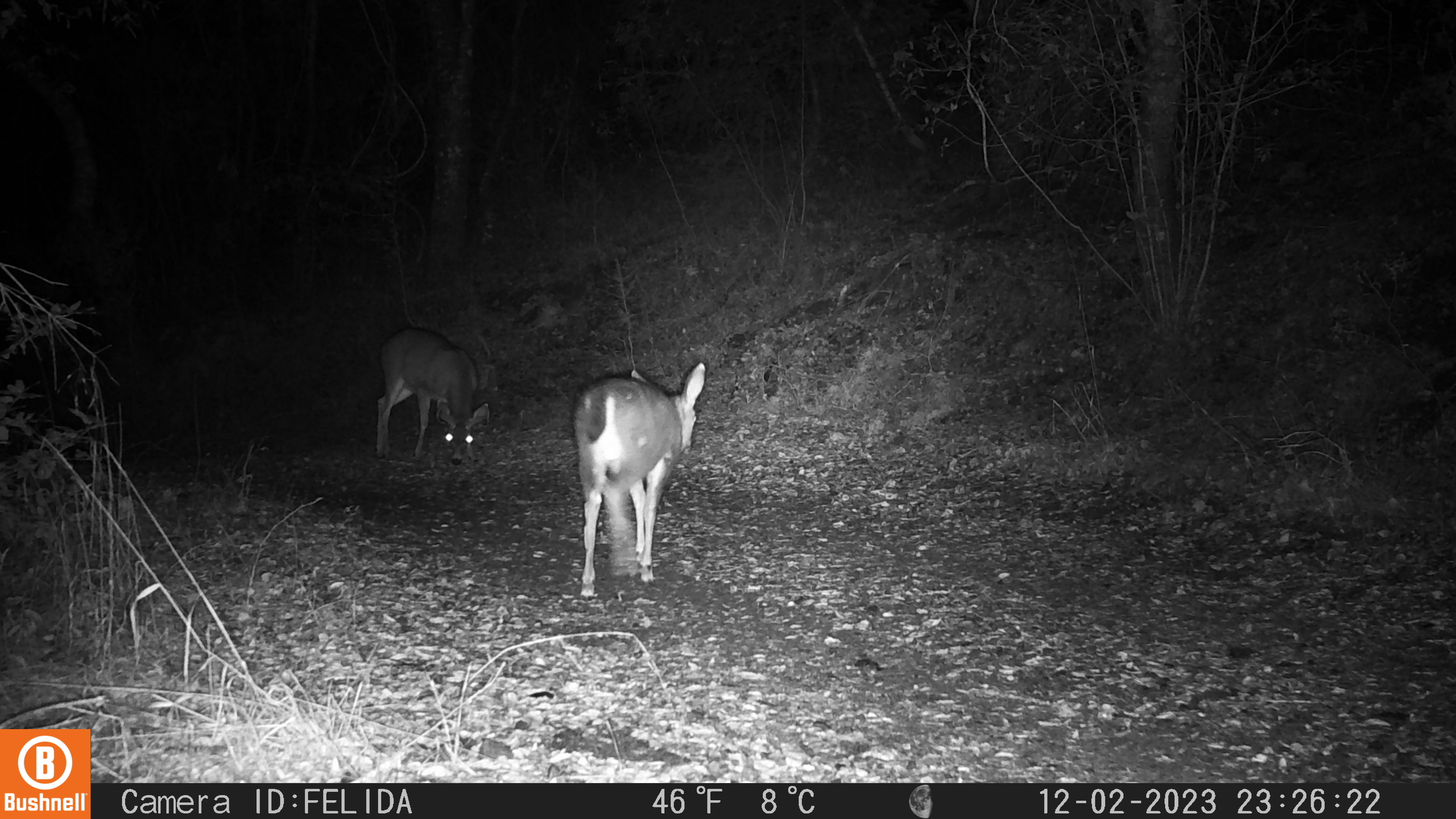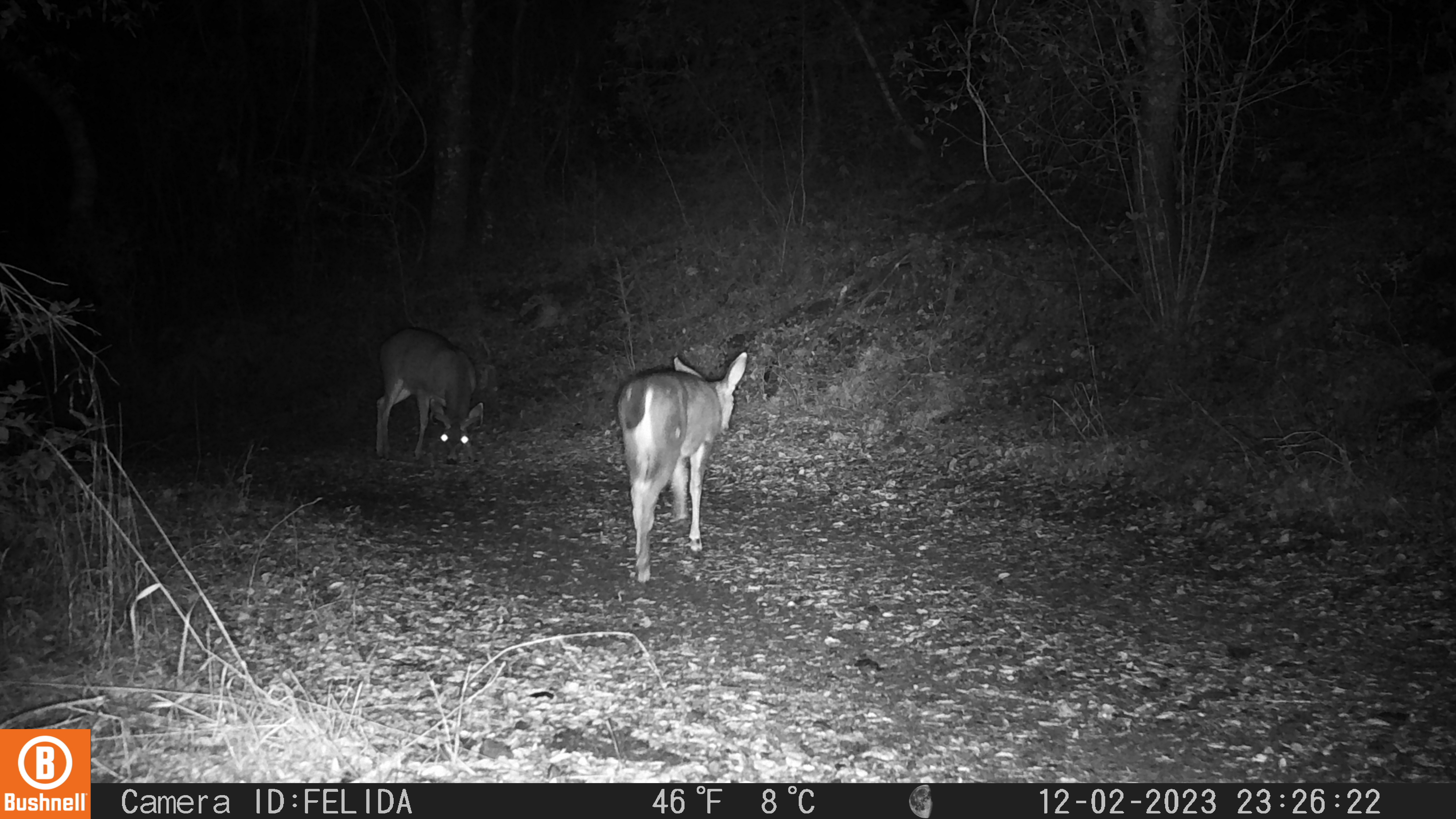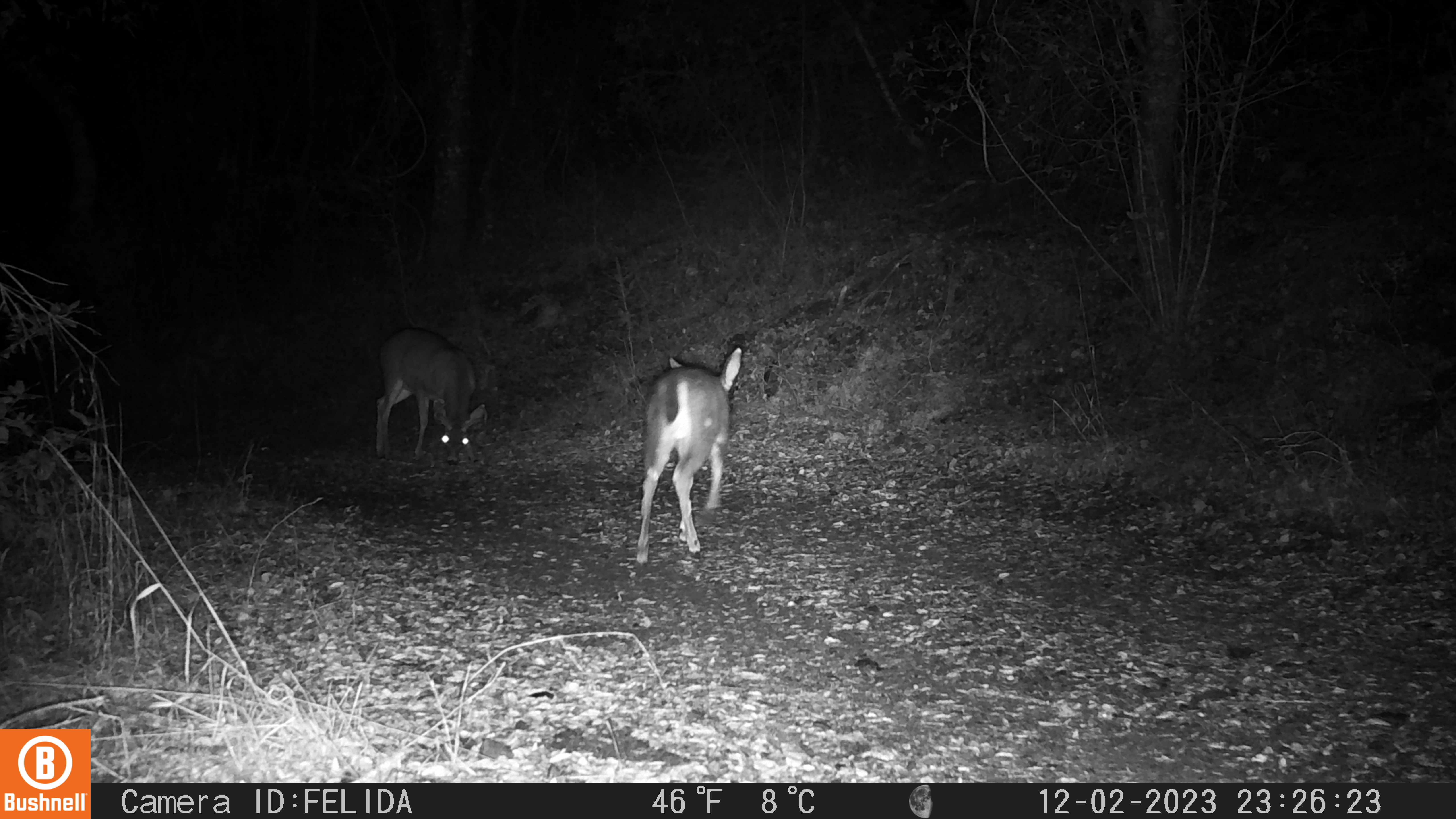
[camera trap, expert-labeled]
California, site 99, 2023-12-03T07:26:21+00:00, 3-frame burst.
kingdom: Animalia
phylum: Chordata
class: Mammalia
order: Artiodactyla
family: Cervidae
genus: Odocoileus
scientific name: Odocoileus hemionus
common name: mule deer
Mule deer (Odocoileus hemionus).